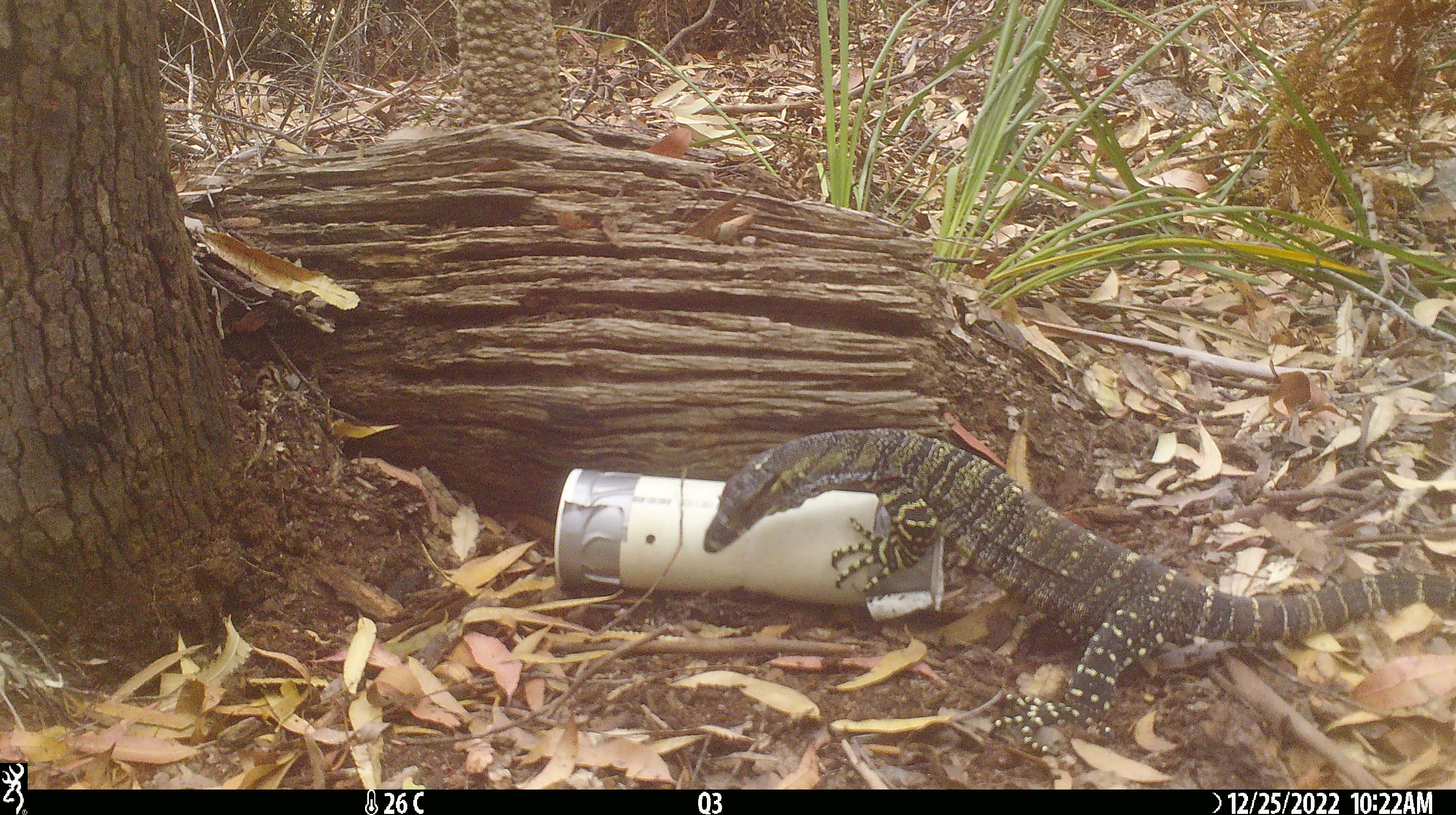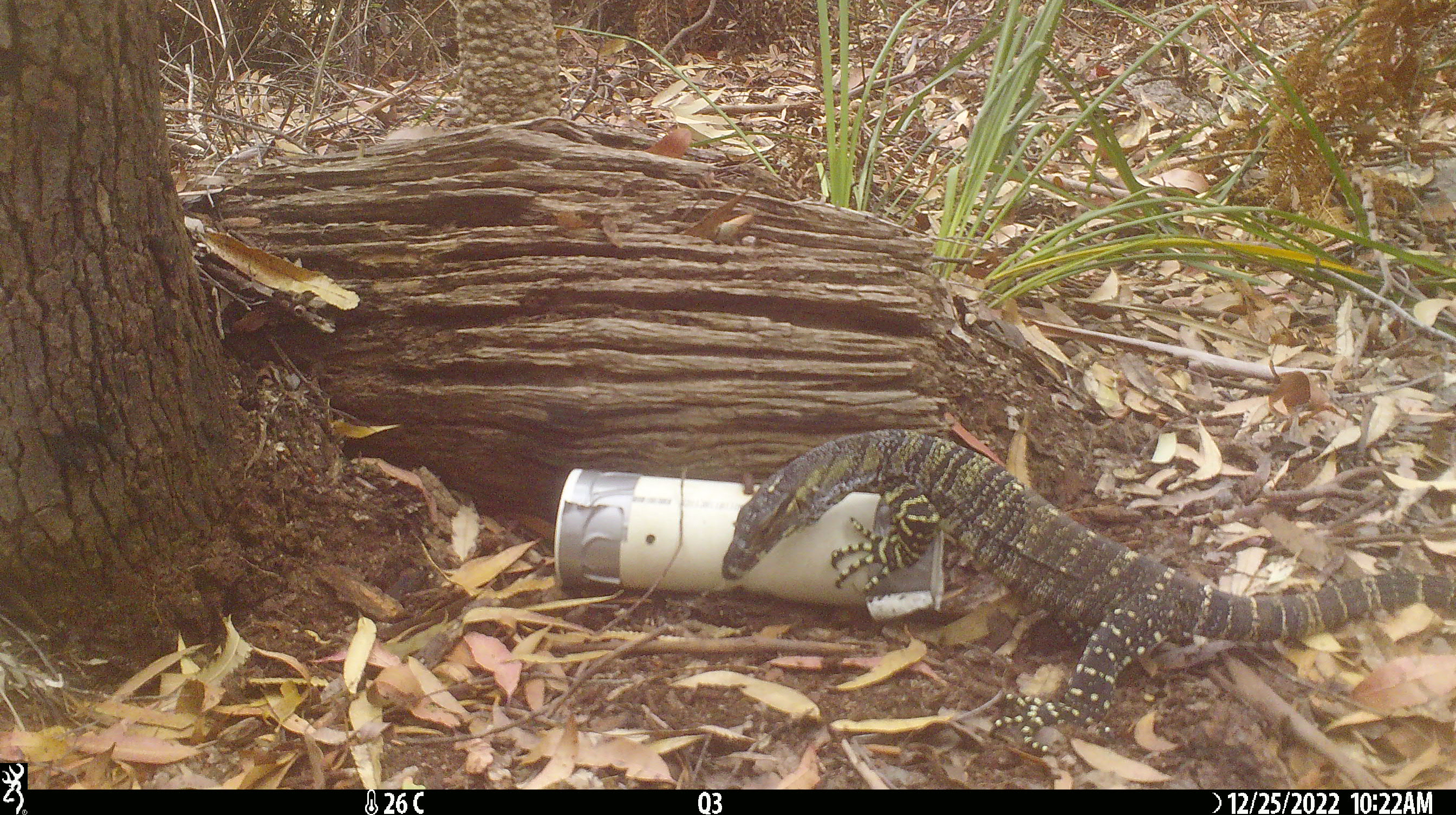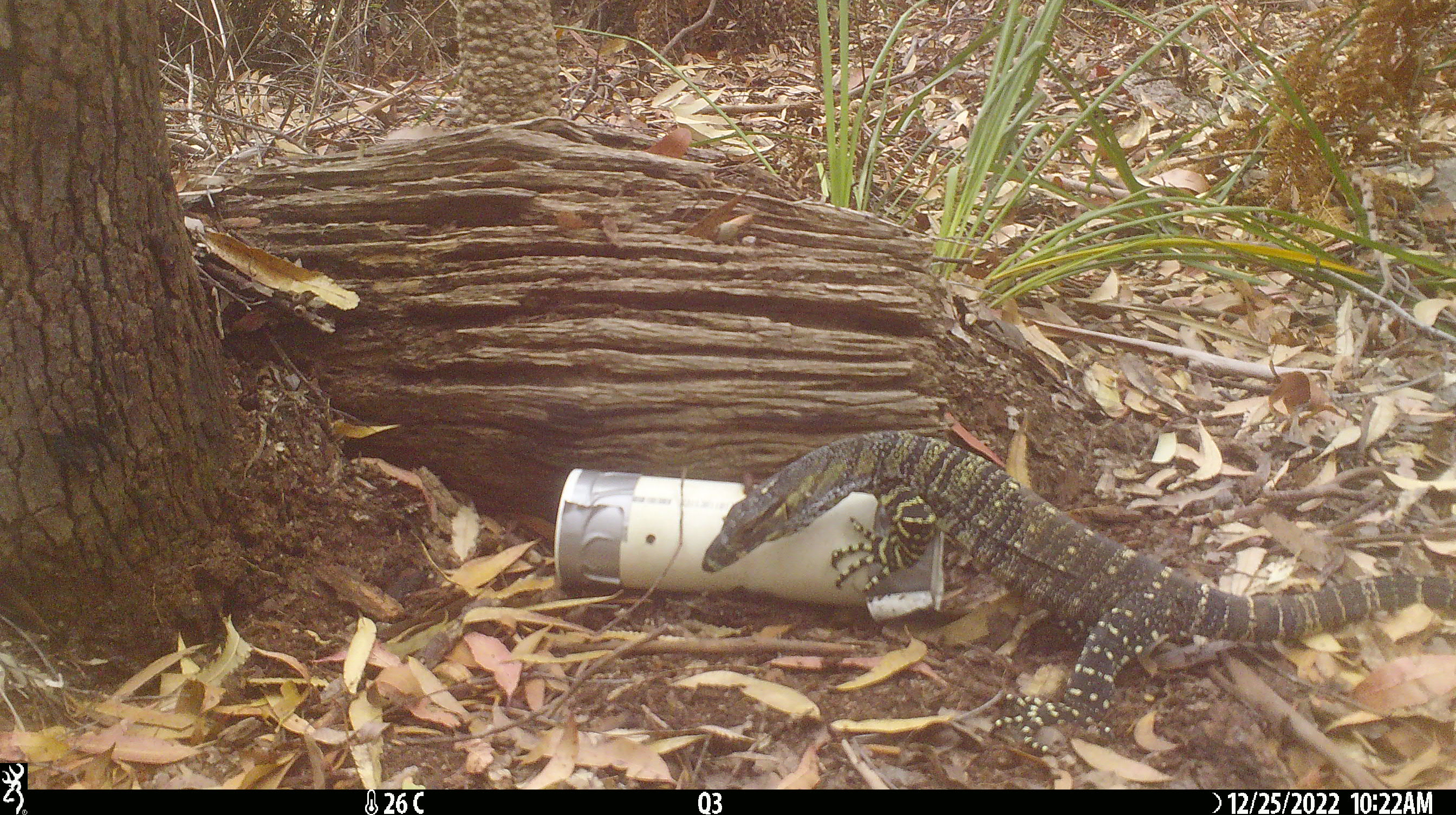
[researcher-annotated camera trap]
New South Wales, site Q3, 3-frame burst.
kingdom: Animalia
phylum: Chordata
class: Reptilia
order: Squamata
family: Varanidae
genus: Varanus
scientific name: Varanus varius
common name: lace monitor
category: goanna